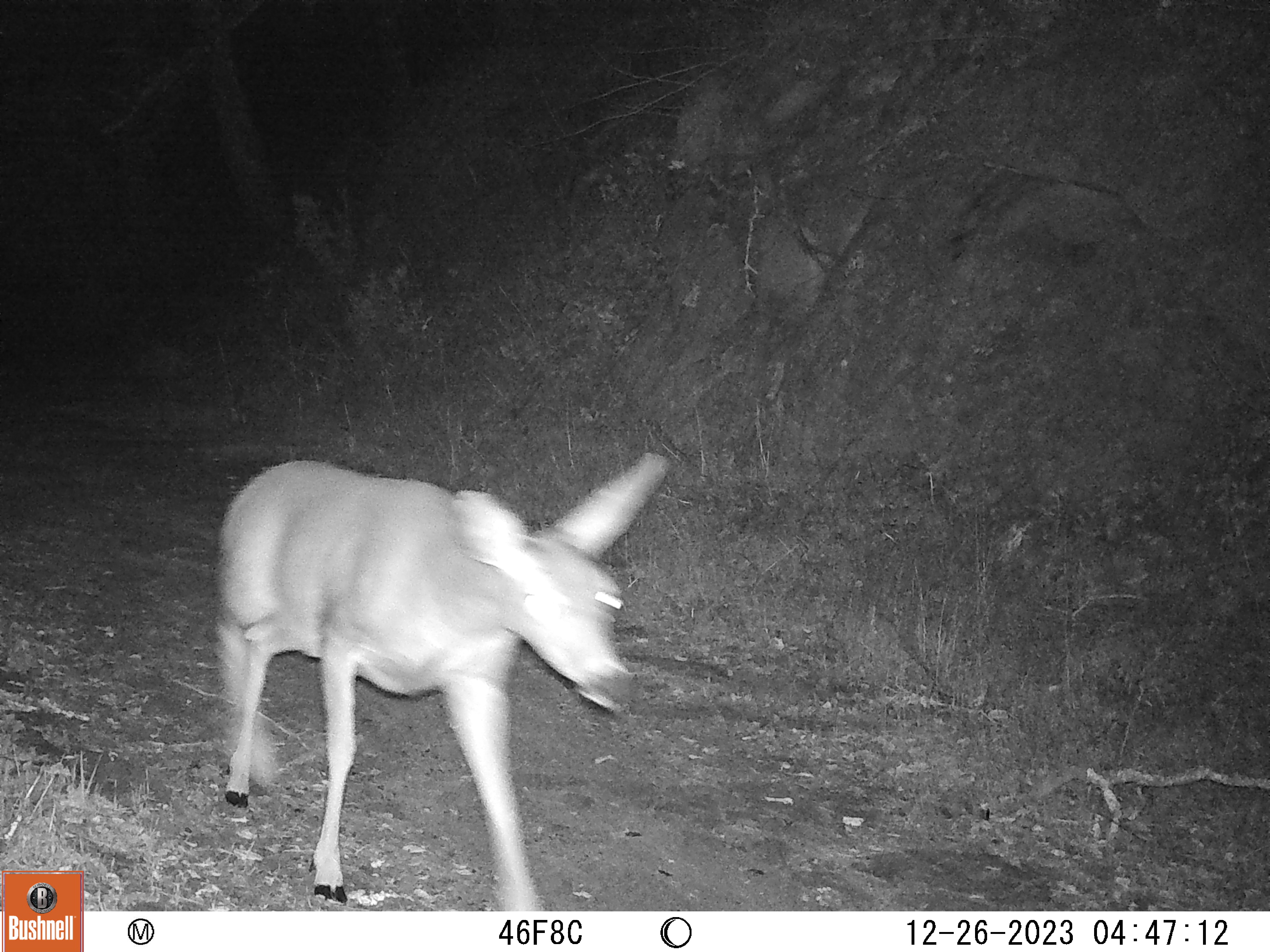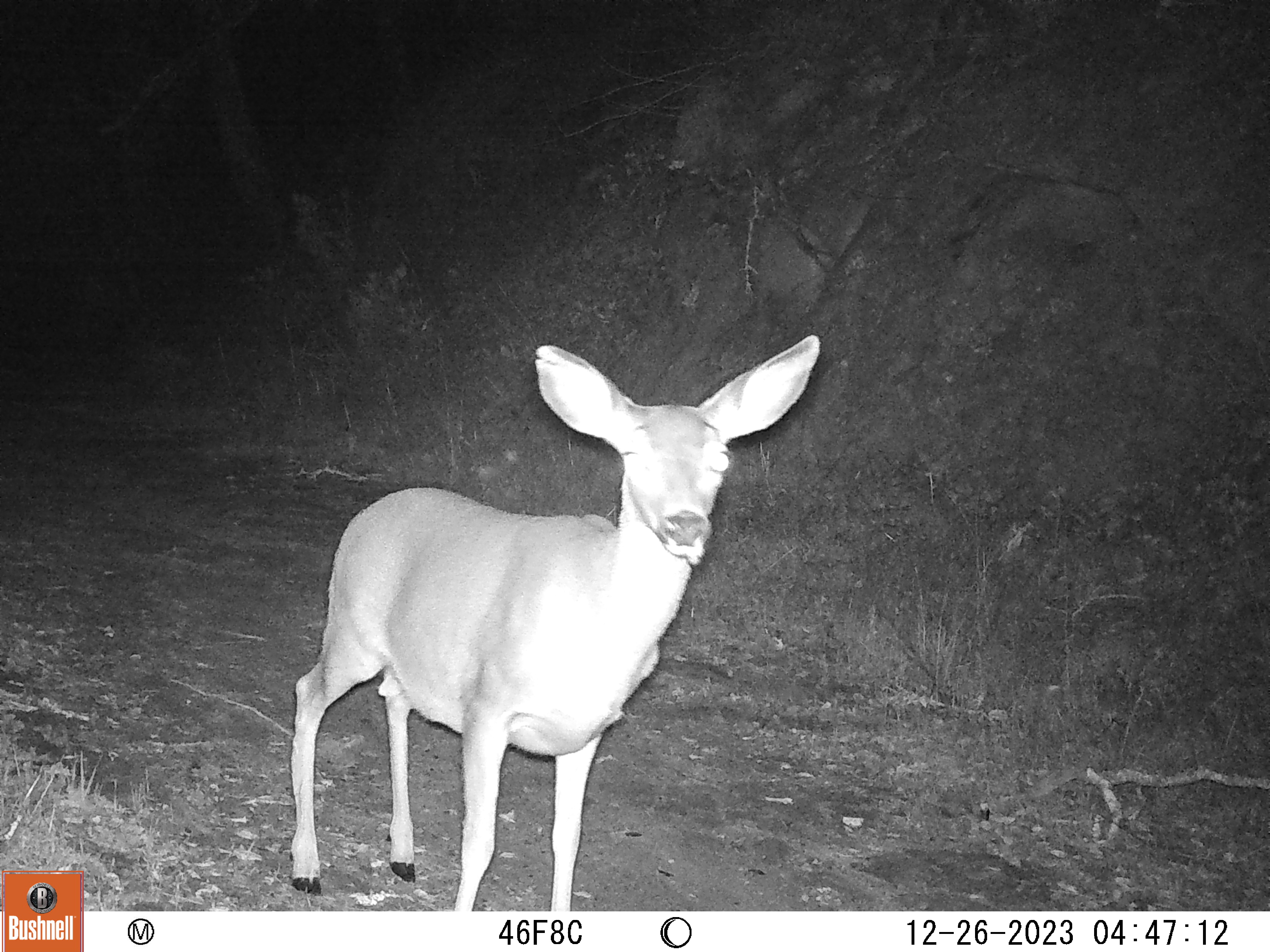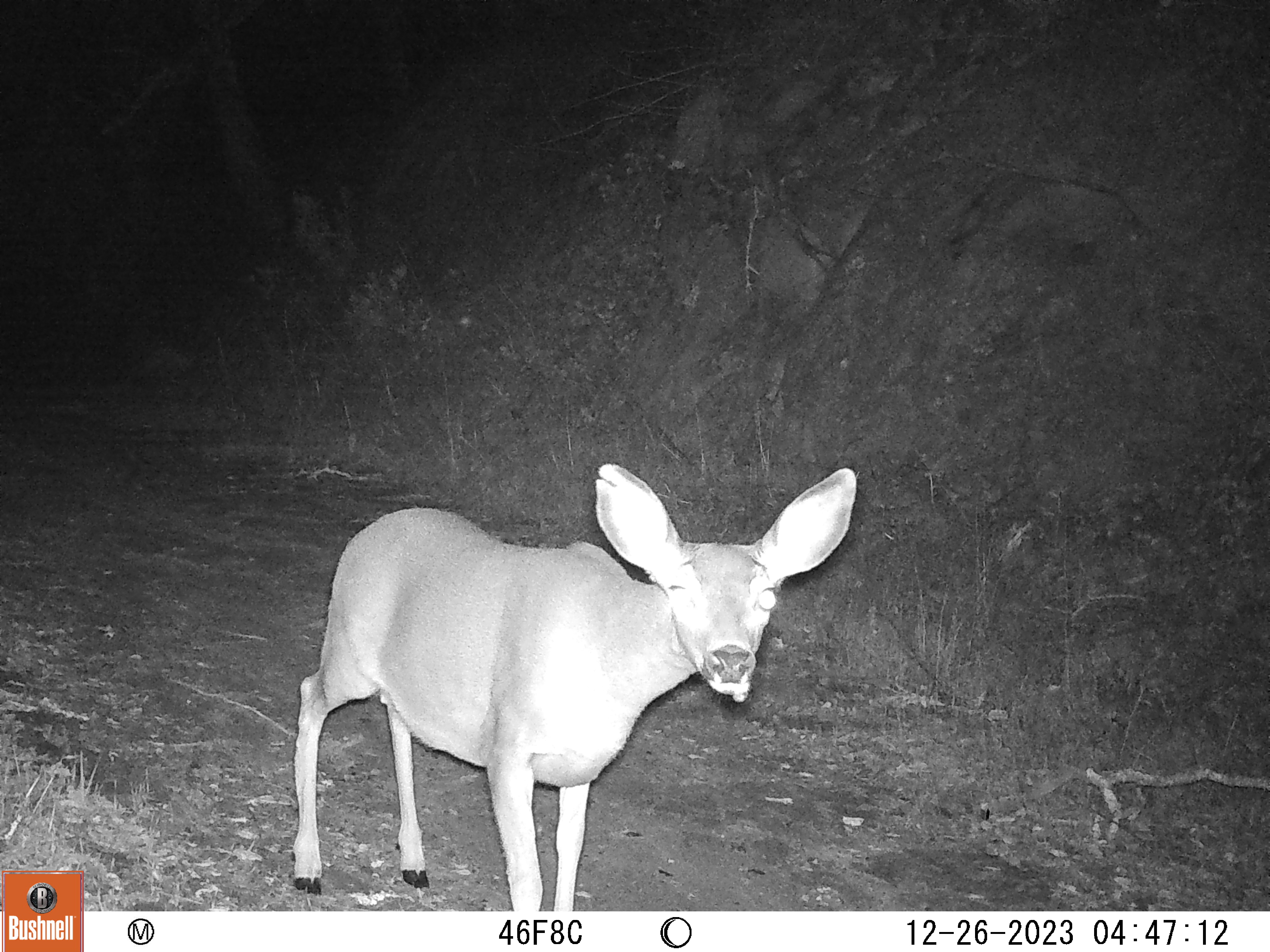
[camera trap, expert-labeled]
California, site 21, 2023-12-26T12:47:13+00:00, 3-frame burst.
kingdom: Animalia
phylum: Chordata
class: Mammalia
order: Artiodactyla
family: Cervidae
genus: Odocoileus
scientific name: Odocoileus hemionus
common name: mule deer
Mule deer (Odocoileus hemionus).